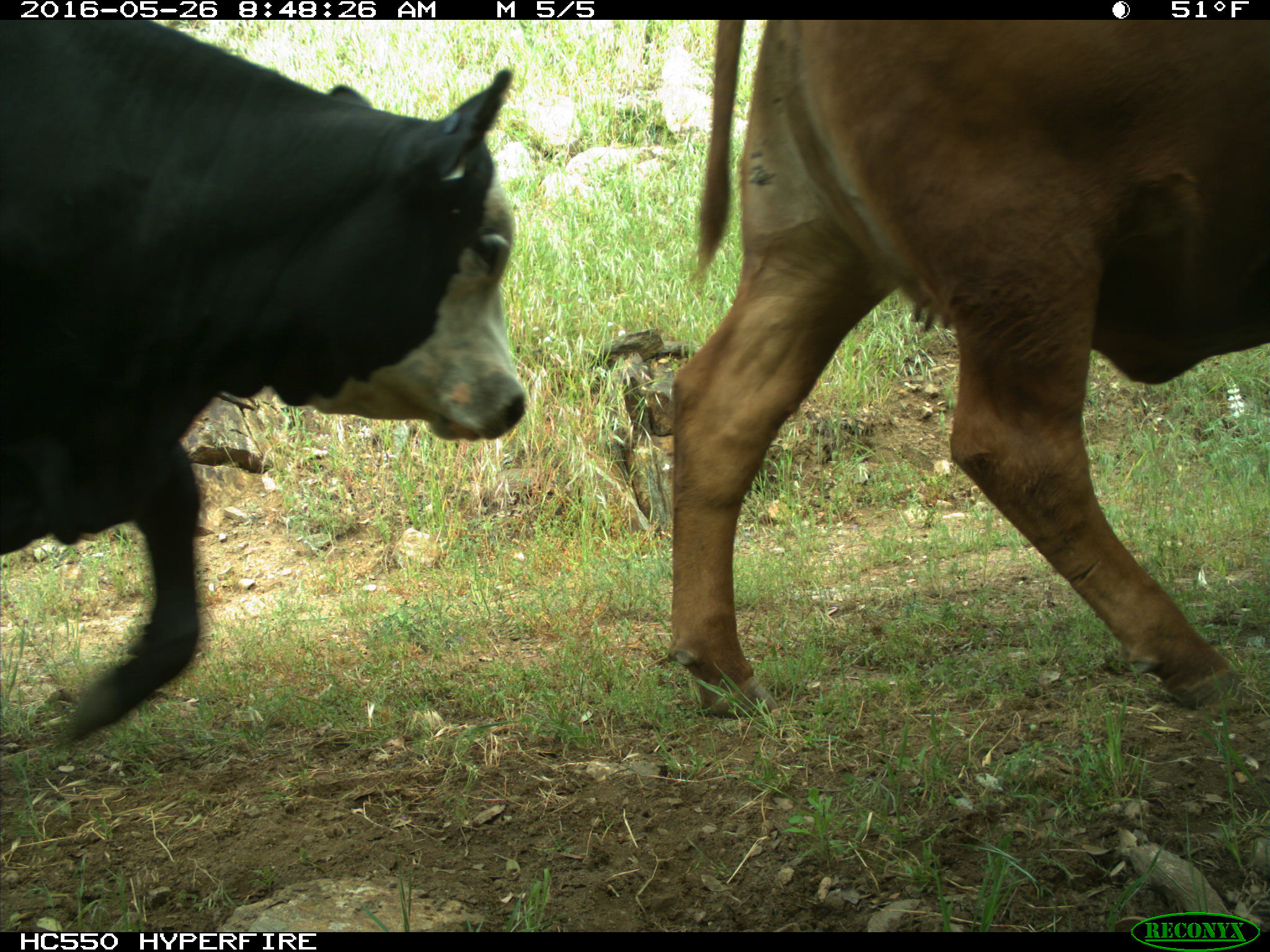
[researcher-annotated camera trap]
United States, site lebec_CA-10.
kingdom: Animalia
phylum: Chordata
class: Mammalia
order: Artiodactyla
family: Bovidae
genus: Bos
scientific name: Bos taurus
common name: domestic cow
Bos taurus (domestic cow).